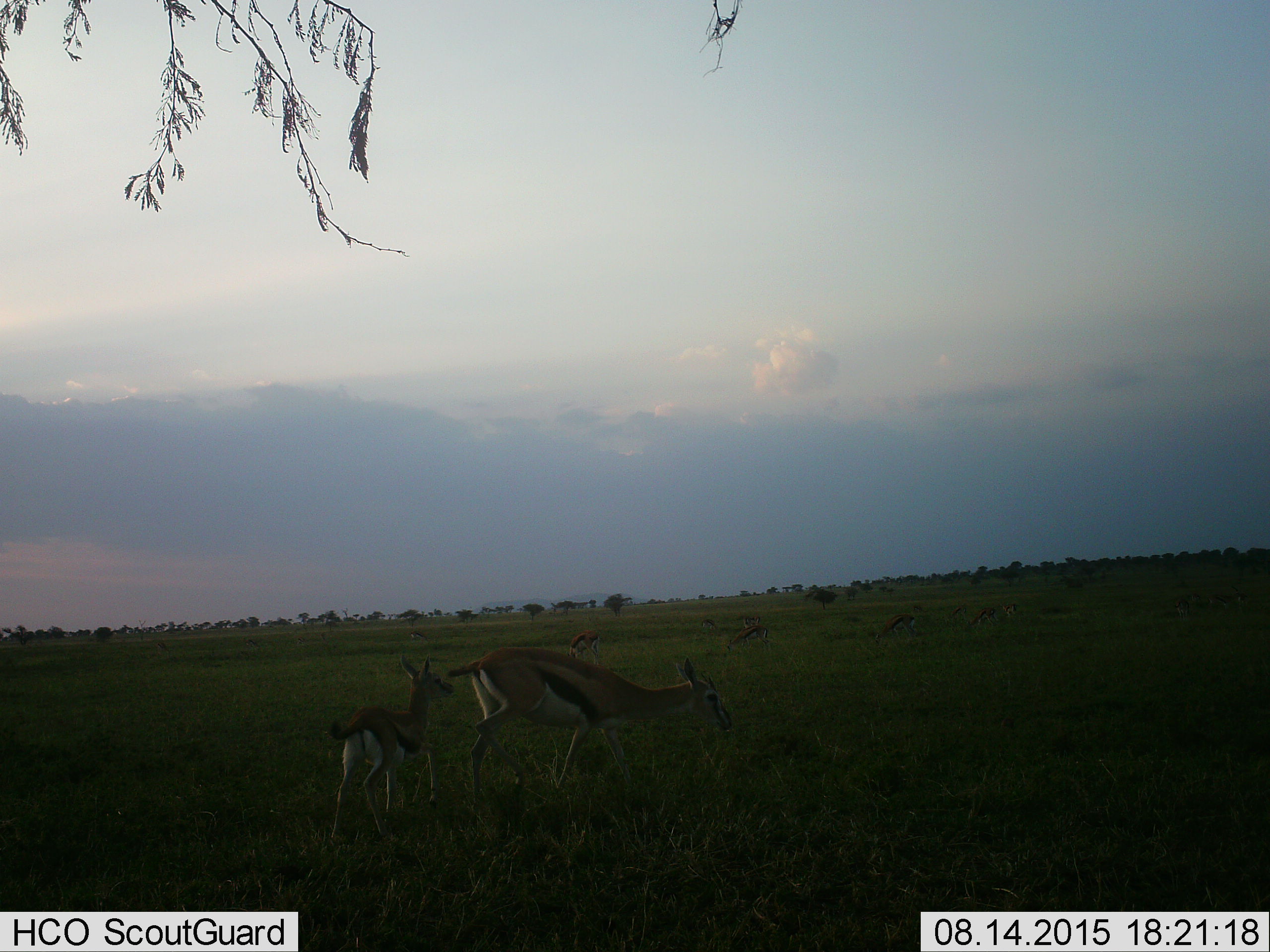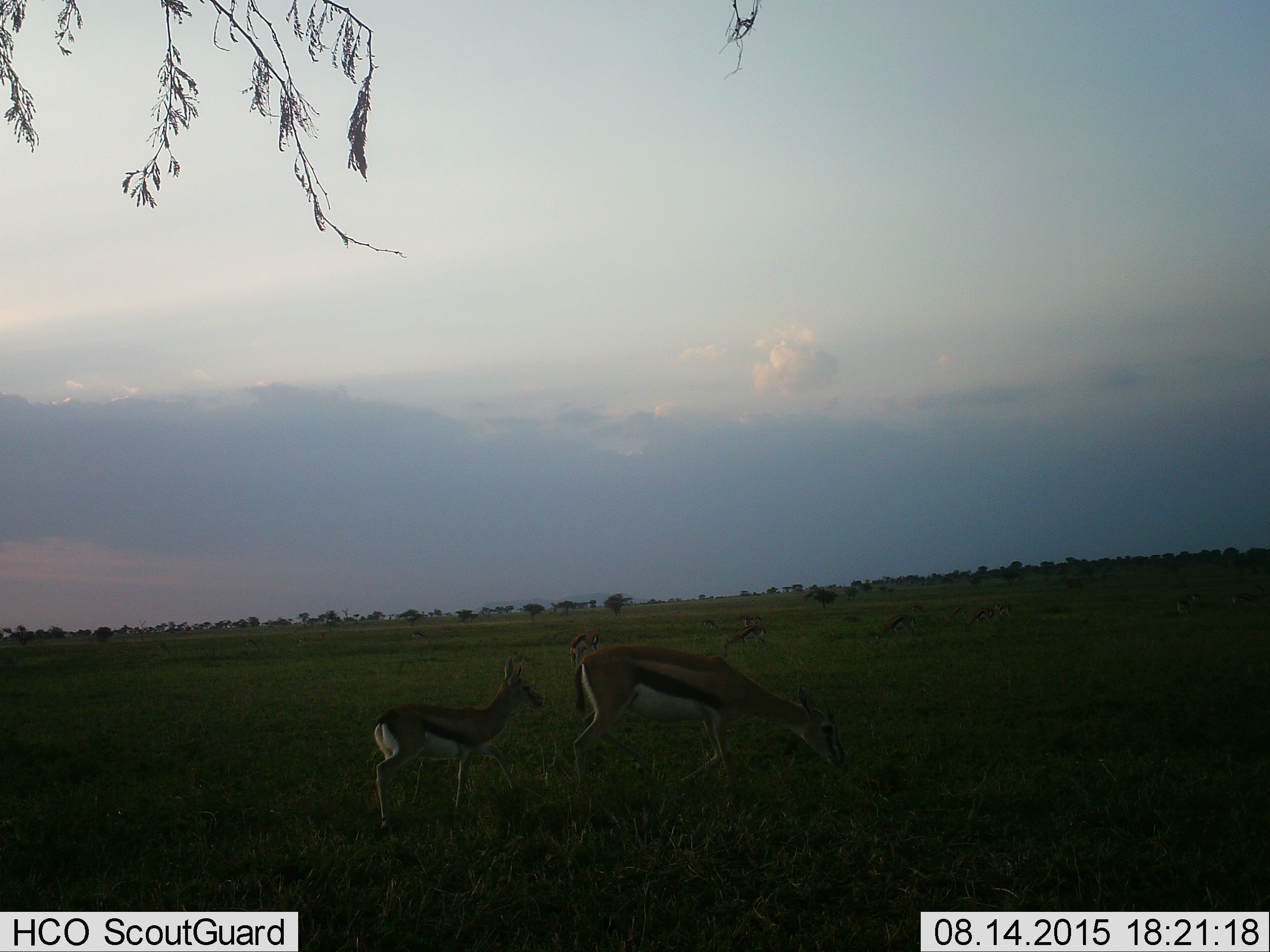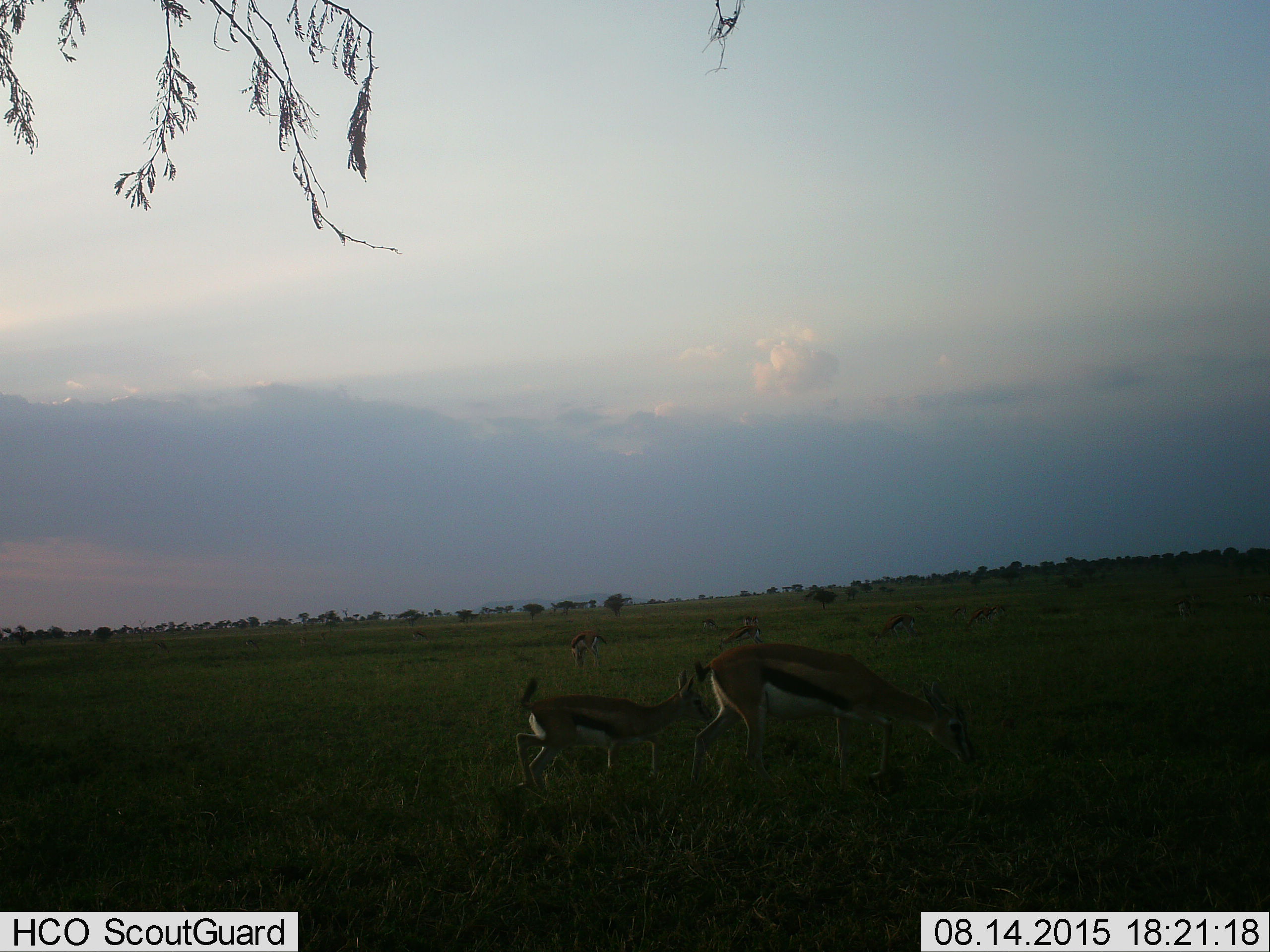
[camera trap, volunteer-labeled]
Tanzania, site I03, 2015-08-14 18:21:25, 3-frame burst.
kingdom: Animalia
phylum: Chordata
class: Mammalia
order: Artiodactyla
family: Bovidae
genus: Eudorcas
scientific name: Eudorcas thomsonii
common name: thomson's gazelle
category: gazellethomsons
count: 11-50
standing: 50%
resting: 0%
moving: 62%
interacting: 12%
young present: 100%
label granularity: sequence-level